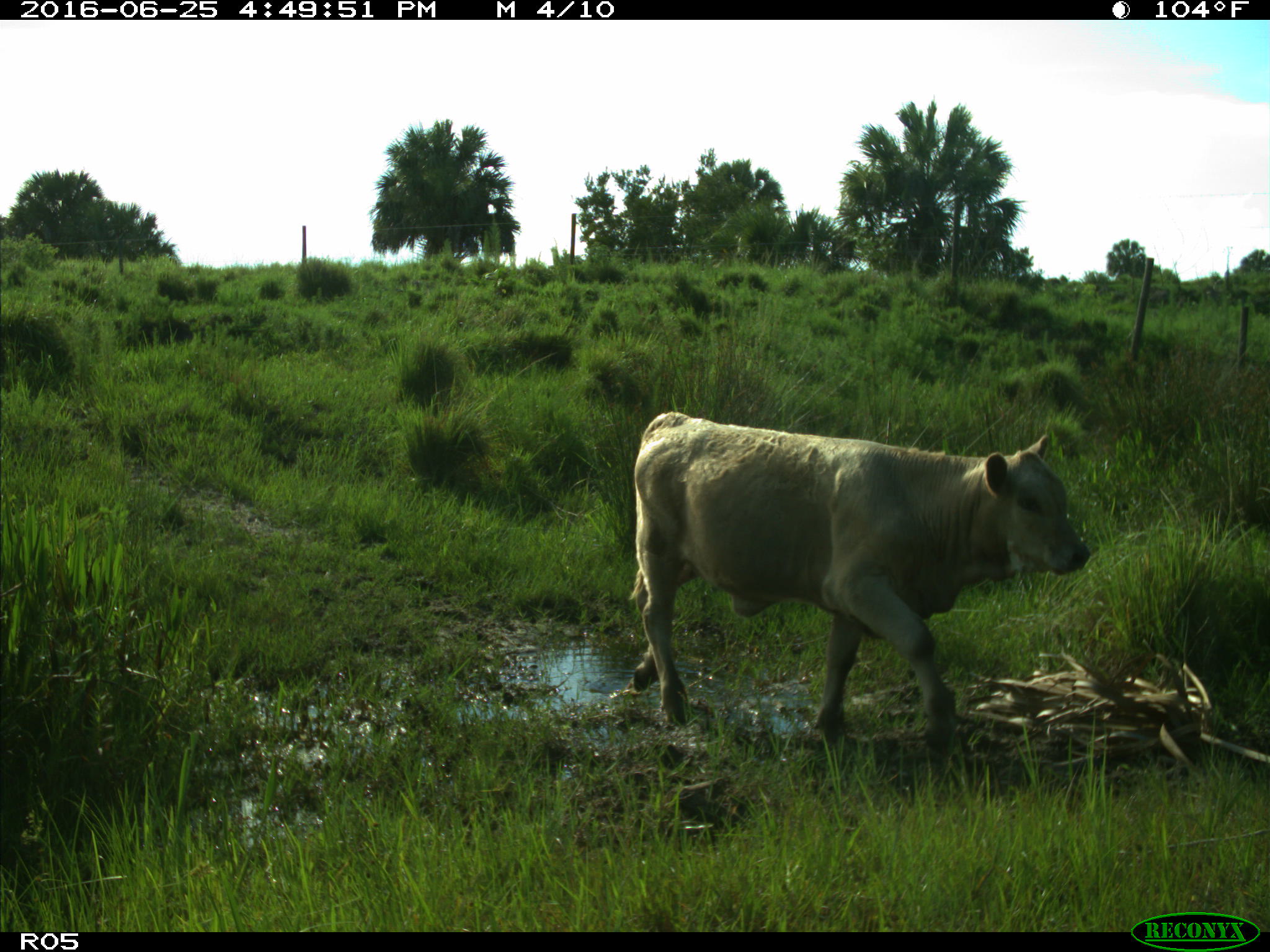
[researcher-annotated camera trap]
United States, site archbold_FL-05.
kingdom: Animalia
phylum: Chordata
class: Mammalia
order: Artiodactyla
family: Bovidae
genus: Bos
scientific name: Bos taurus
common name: domestic cow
Bos taurus (domestic cow).